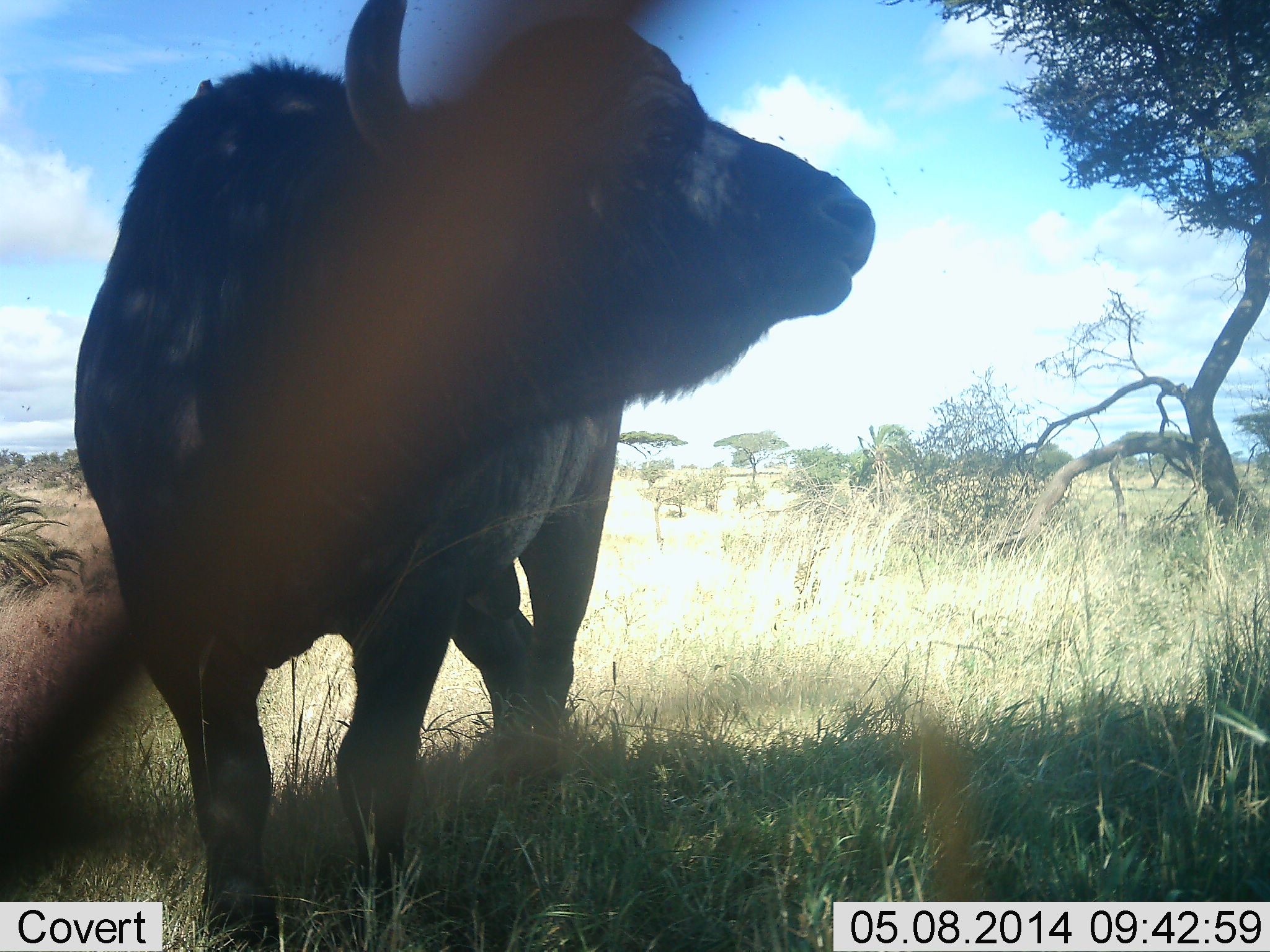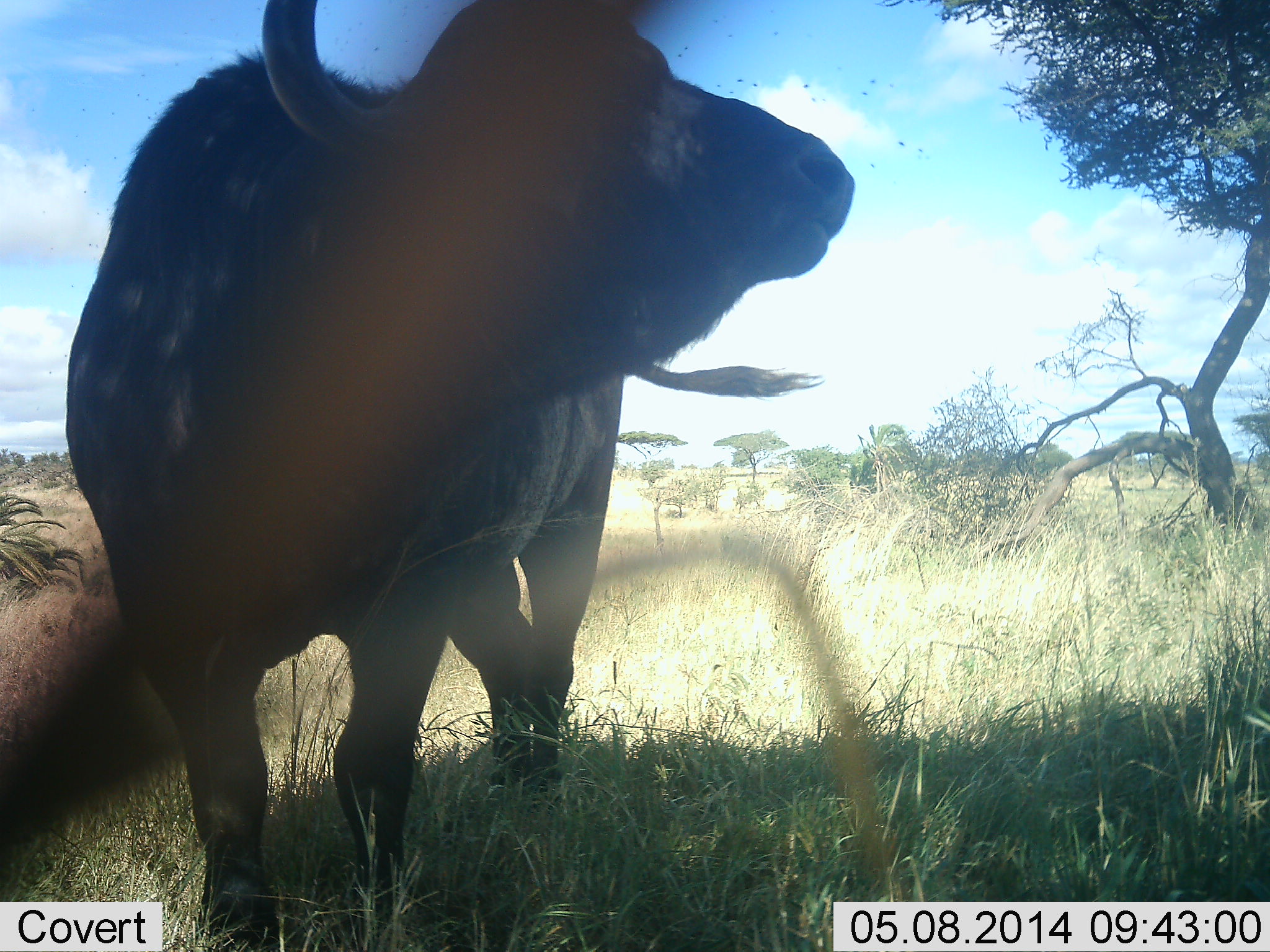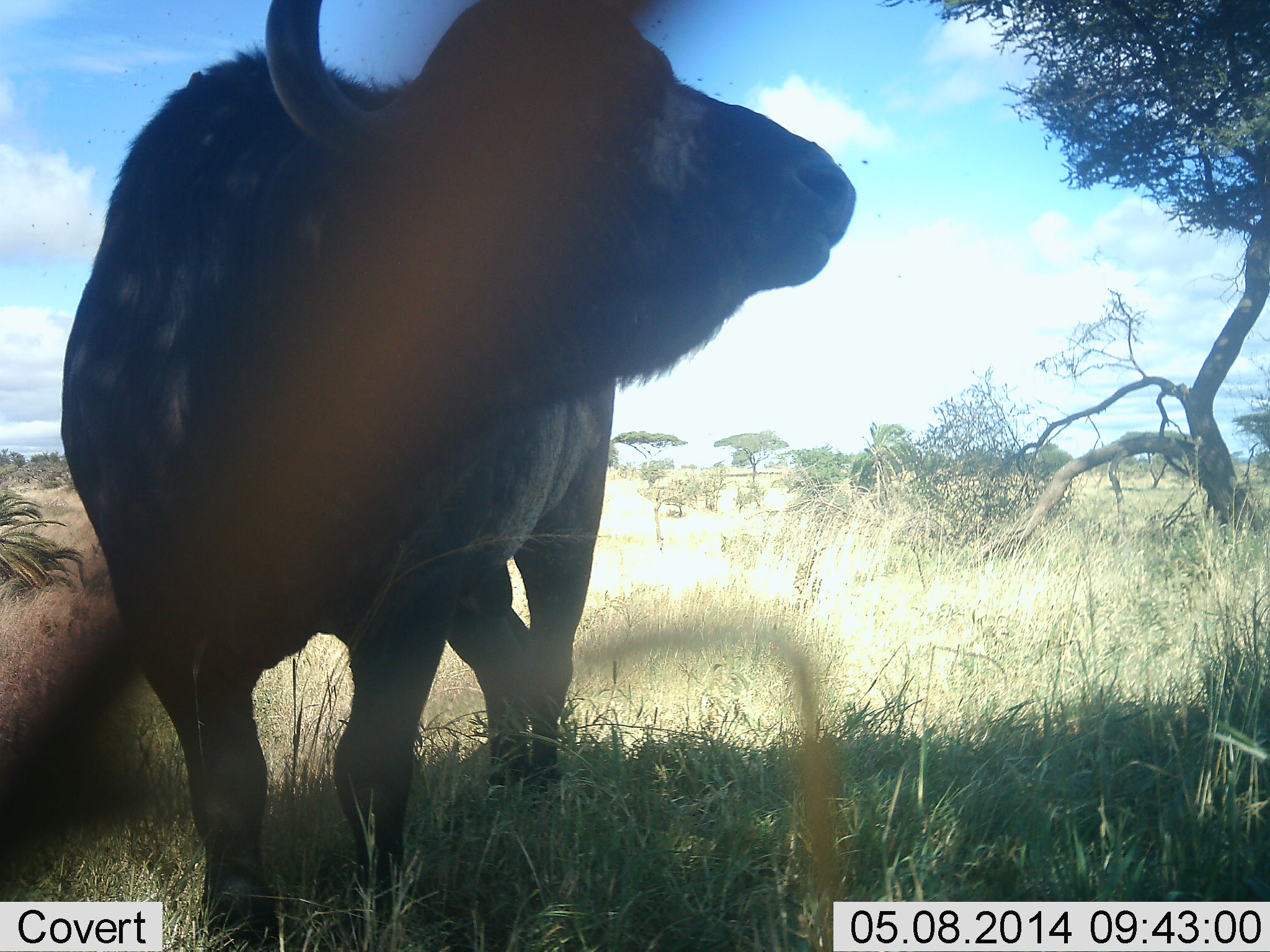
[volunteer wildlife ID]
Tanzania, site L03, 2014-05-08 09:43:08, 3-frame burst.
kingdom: Animalia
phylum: Chordata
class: Mammalia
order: Artiodactyla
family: Bovidae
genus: Syncerus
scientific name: Syncerus caffer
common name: cape buffalo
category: buffalo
Buffalo (cape buffalo) (Syncerus caffer), count 1. Behavior (volunteer vote fractions): standing 100%, resting 0%, moving 0%, interacting 0%. Young present (vote fraction): 0%. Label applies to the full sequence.